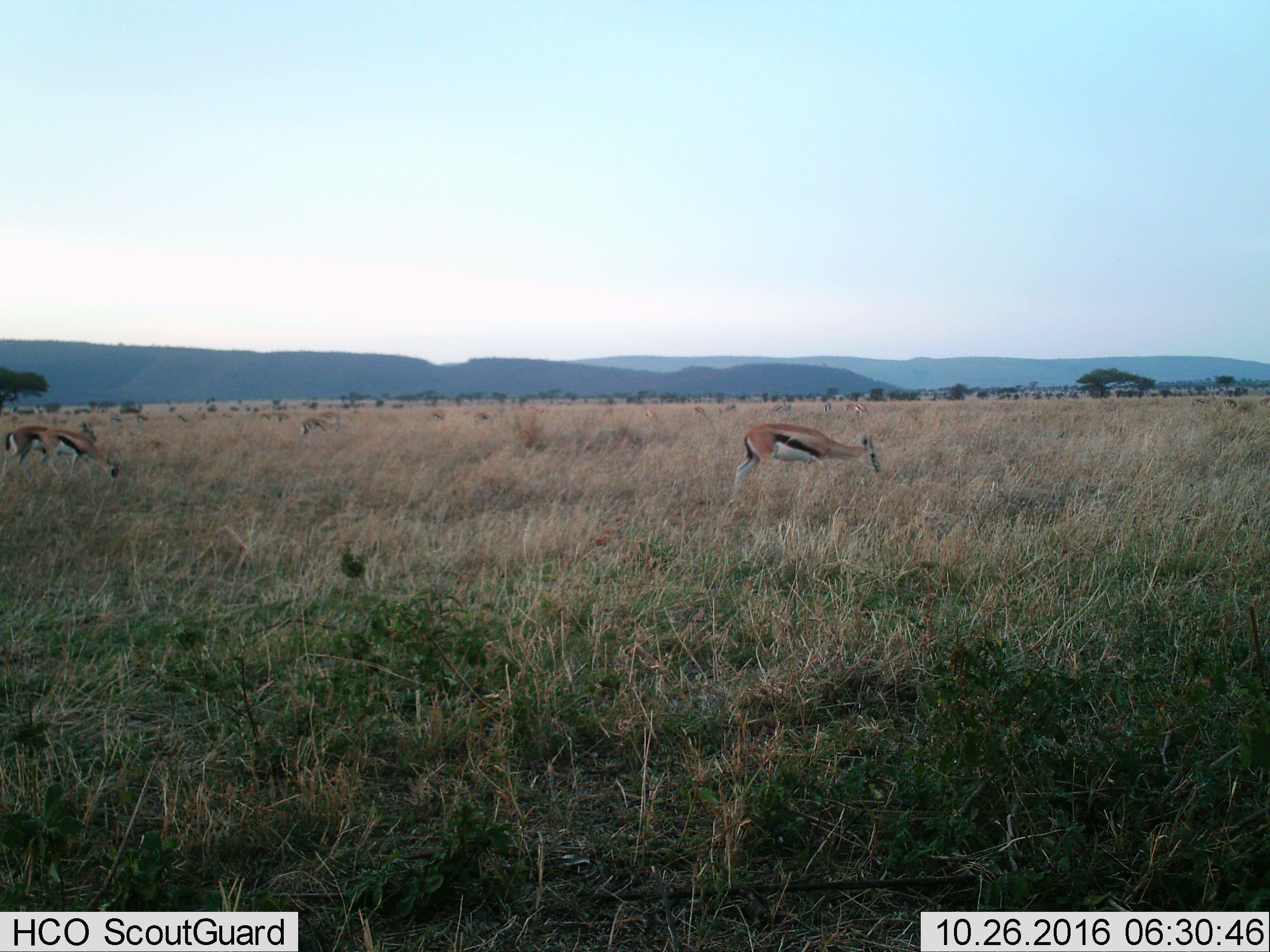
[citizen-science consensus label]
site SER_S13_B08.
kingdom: Animalia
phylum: Chordata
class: Mammalia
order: Artiodactyla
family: Bovidae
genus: Eudorcas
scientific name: Eudorcas thomsonii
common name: thomson's gazelle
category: gazellethomsons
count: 11-50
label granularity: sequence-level